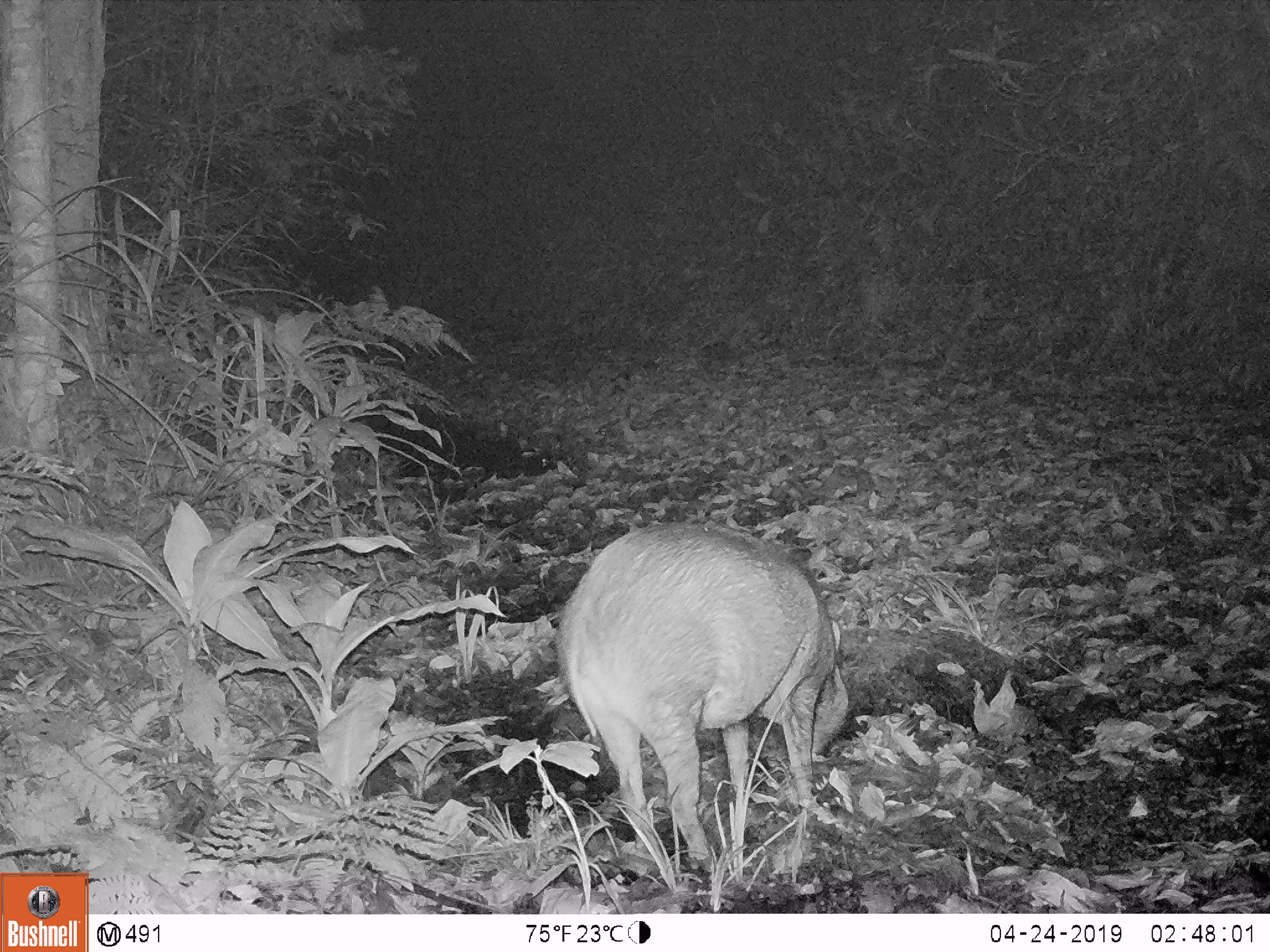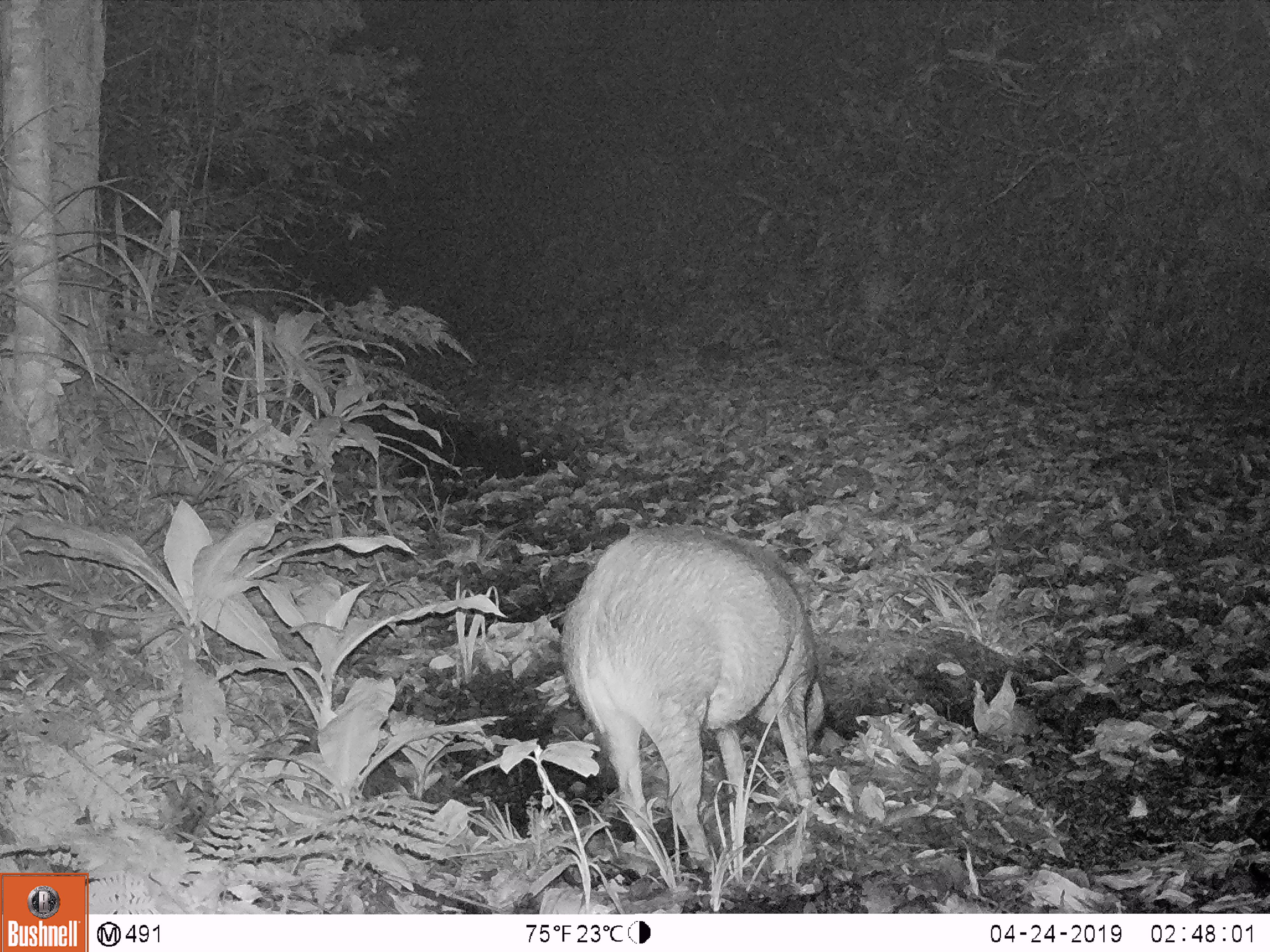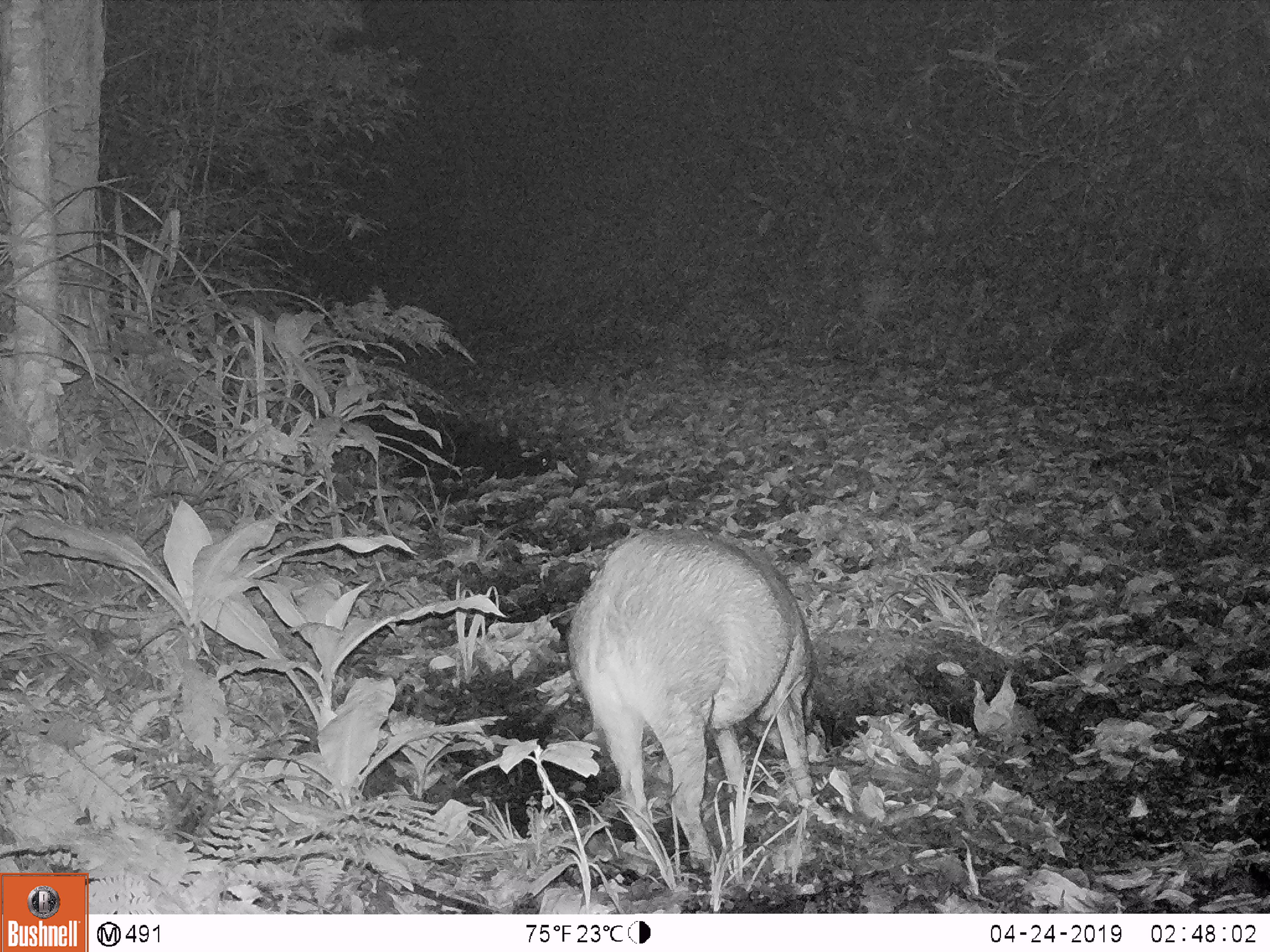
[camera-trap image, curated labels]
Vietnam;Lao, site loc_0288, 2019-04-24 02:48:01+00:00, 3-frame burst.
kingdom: Animalia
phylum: Chordata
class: Mammalia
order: Artiodactyla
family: Suidae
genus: Sus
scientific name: Sus scrofa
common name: eurasian wild pig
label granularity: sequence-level